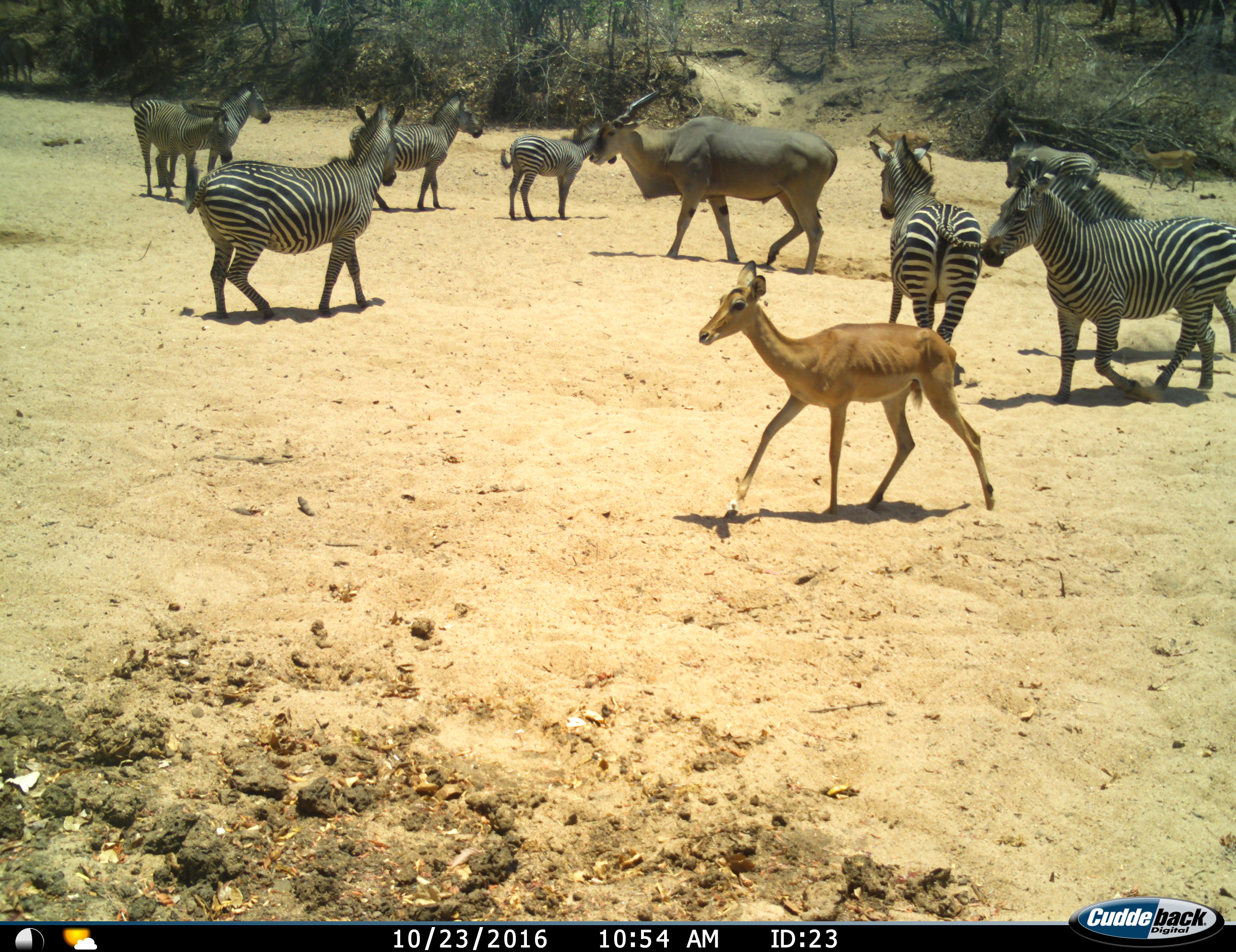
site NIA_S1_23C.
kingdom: Animalia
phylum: Chordata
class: Mammalia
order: Artiodactyla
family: Bovidae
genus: Tragelaphus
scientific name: Tragelaphus oryx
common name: eland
Eland (Tragelaphus oryx), count 1. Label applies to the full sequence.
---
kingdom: Animalia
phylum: Chordata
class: Mammalia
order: Artiodactyla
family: Bovidae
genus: Aepyceros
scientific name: Aepyceros melampus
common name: impala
Impala (Aepyceros melampus), count 2. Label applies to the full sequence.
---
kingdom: Animalia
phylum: Chordata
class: Mammalia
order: Perissodactyla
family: Equidae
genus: Equus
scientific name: Equus quagga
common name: plains zebra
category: zebraplains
Zebraplains (plains zebra) (Equus quagga), count 8. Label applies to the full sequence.